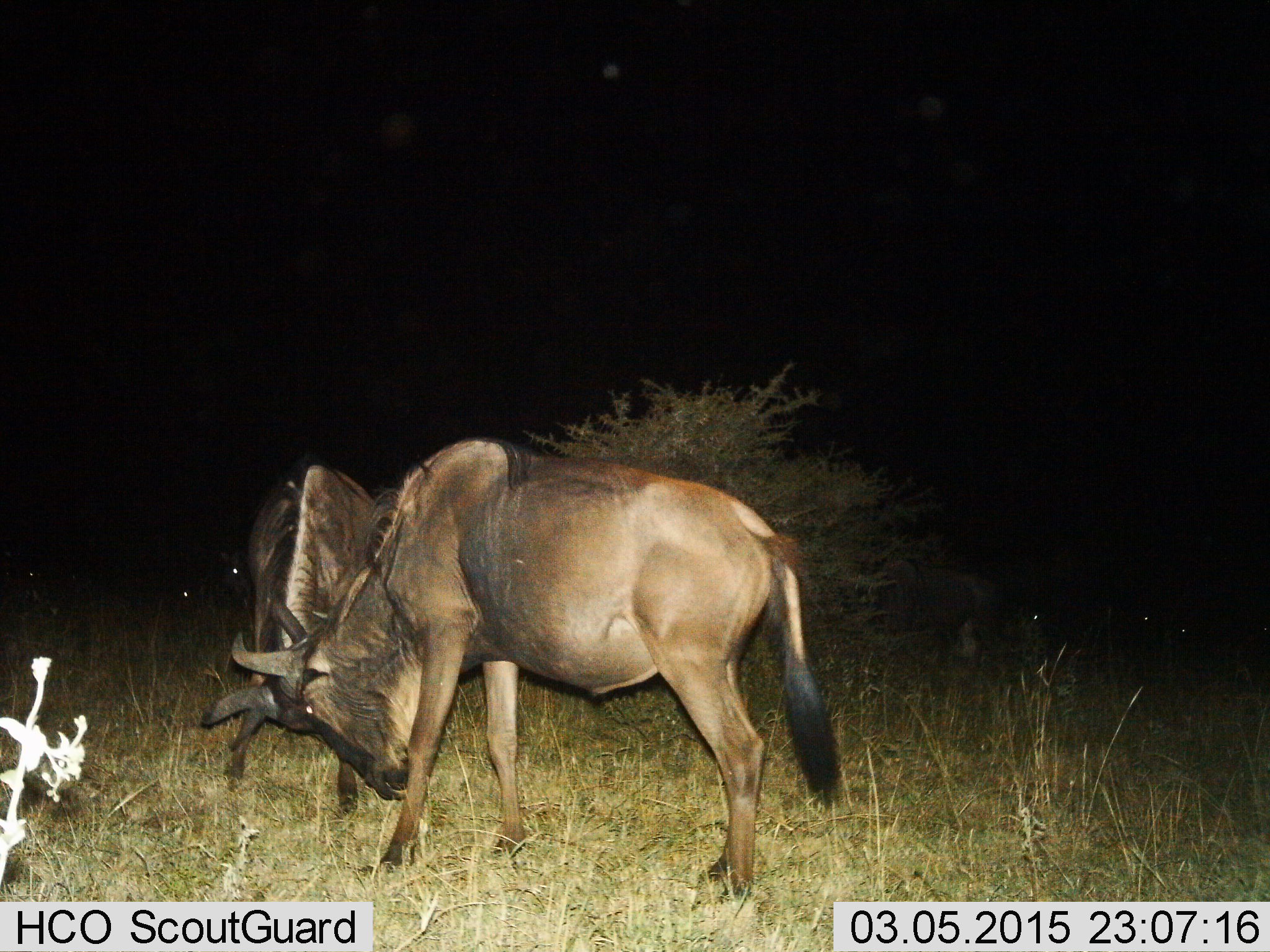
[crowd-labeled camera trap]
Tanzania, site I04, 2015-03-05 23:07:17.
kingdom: Animalia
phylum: Chordata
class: Mammalia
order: Artiodactyla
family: Bovidae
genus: Connochaetes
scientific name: Connochaetes taurinus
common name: blue wildebeest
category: wildebeest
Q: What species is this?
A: Wildebeest (blue wildebeest) (Connochaetes taurinus).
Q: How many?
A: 2.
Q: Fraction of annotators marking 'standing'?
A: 22%.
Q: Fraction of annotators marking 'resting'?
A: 0%.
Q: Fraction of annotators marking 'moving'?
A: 11%.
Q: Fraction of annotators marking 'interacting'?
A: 89%.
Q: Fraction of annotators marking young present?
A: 0%.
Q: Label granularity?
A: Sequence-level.